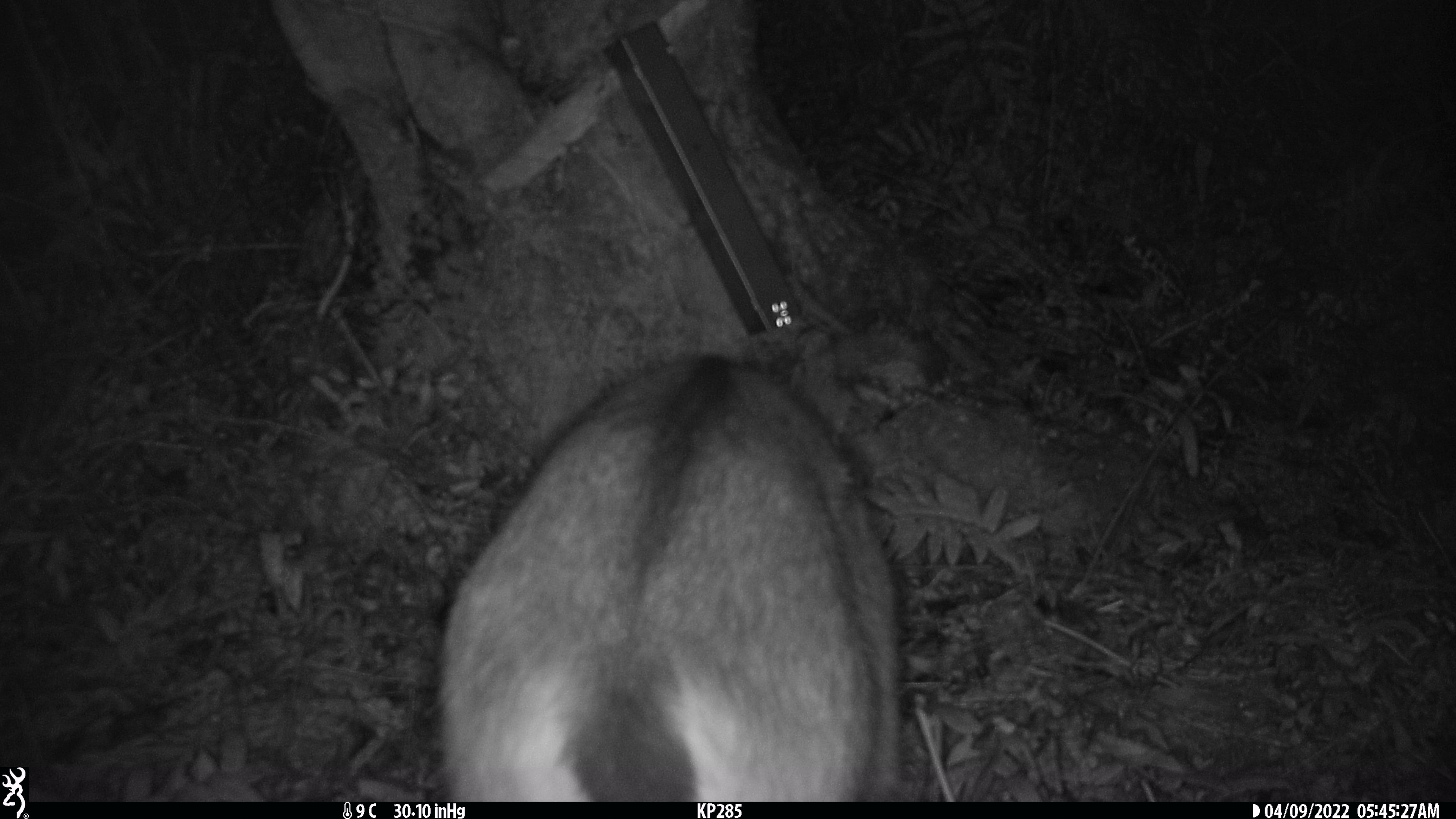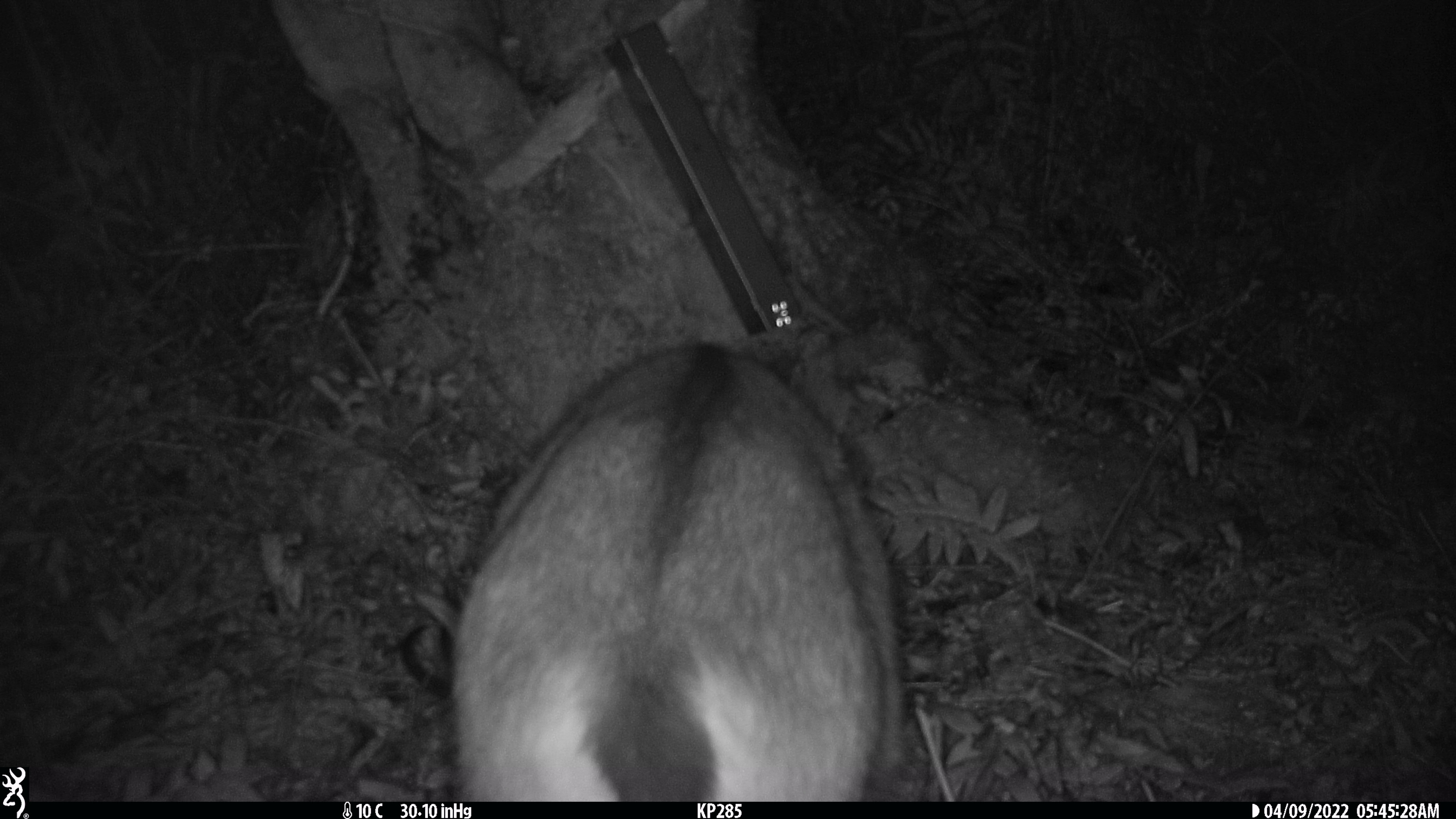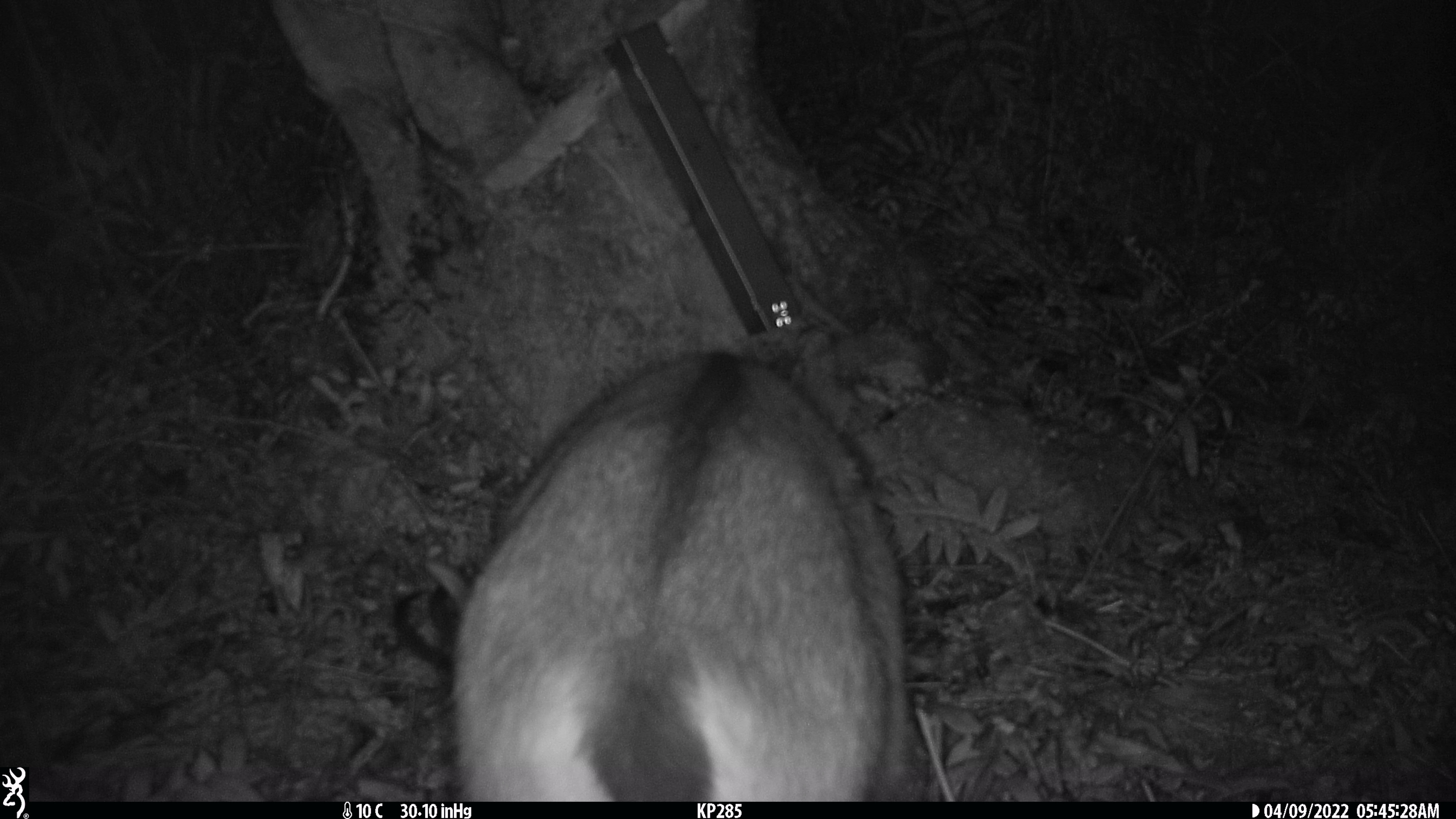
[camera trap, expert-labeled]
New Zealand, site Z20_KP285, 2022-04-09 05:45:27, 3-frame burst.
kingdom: Animalia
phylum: Chordata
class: Mammalia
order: Artiodactyla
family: Bovidae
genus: Rupicapra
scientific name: Rupicapra rupicapra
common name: alpine chamois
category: chamois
Chamois (alpine chamois) (Rupicapra rupicapra).